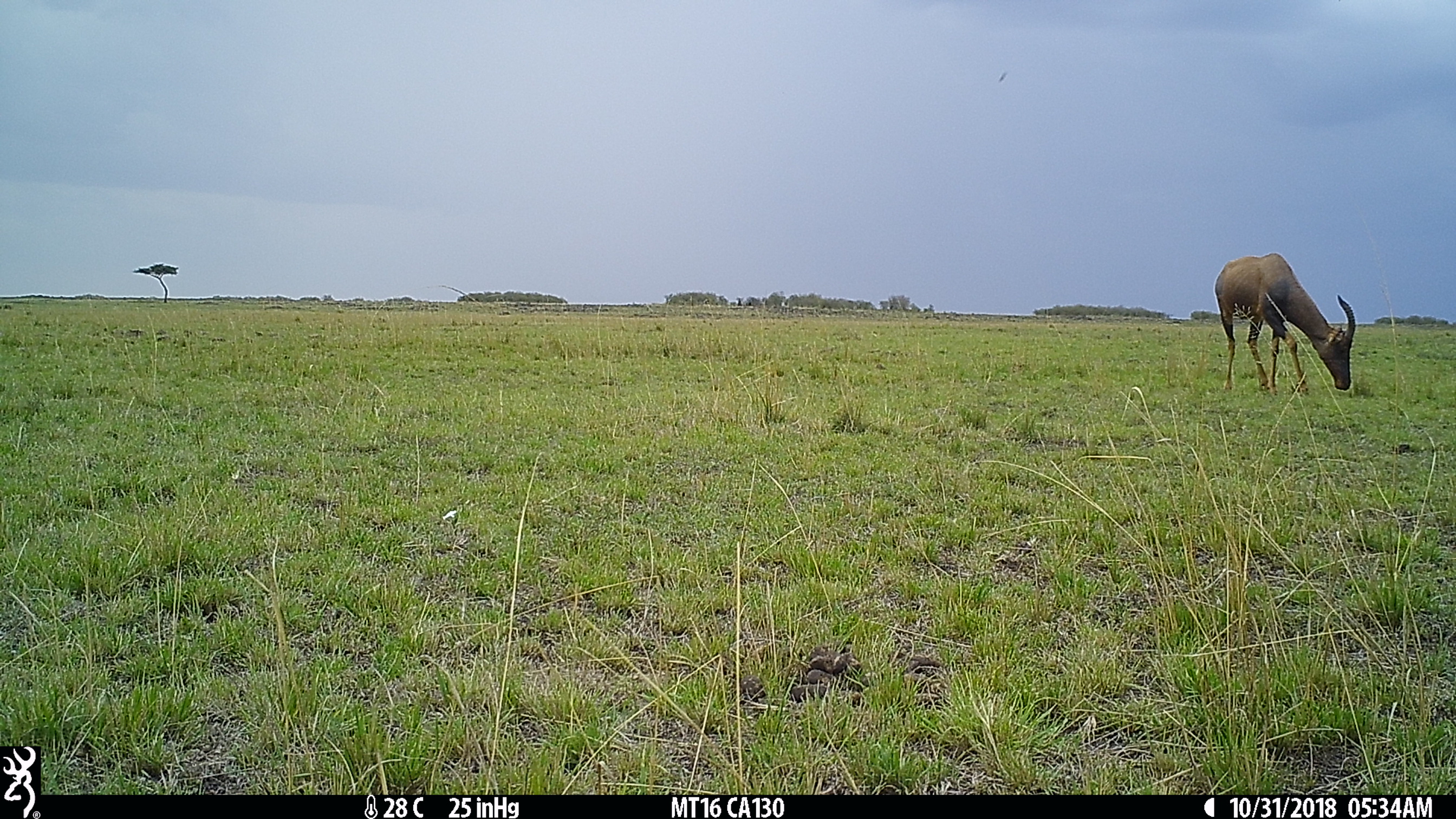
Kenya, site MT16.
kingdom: Animalia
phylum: Chordata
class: Mammalia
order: Artiodactyla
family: Bovidae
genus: Damaliscus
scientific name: Damaliscus lunatus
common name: topi